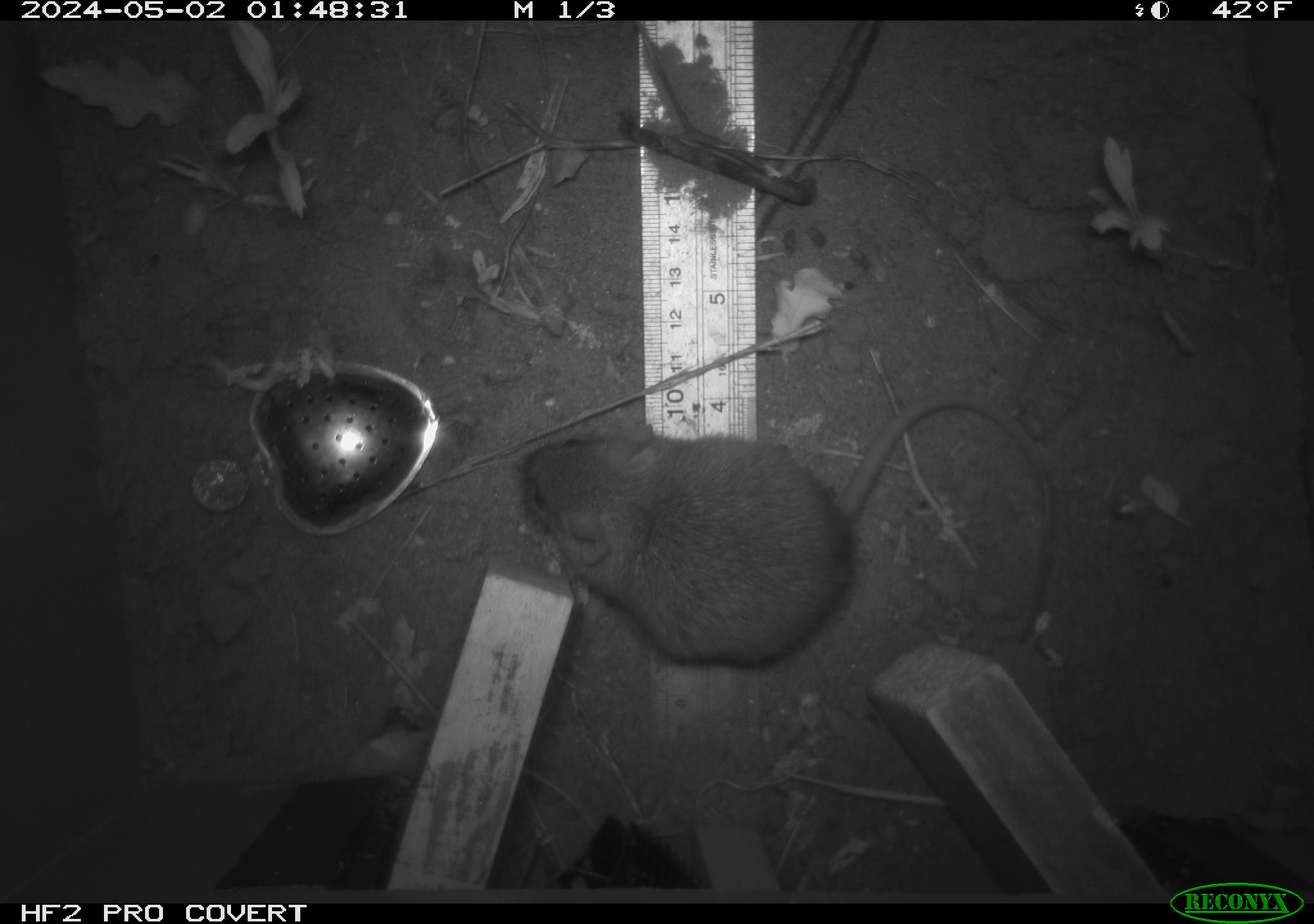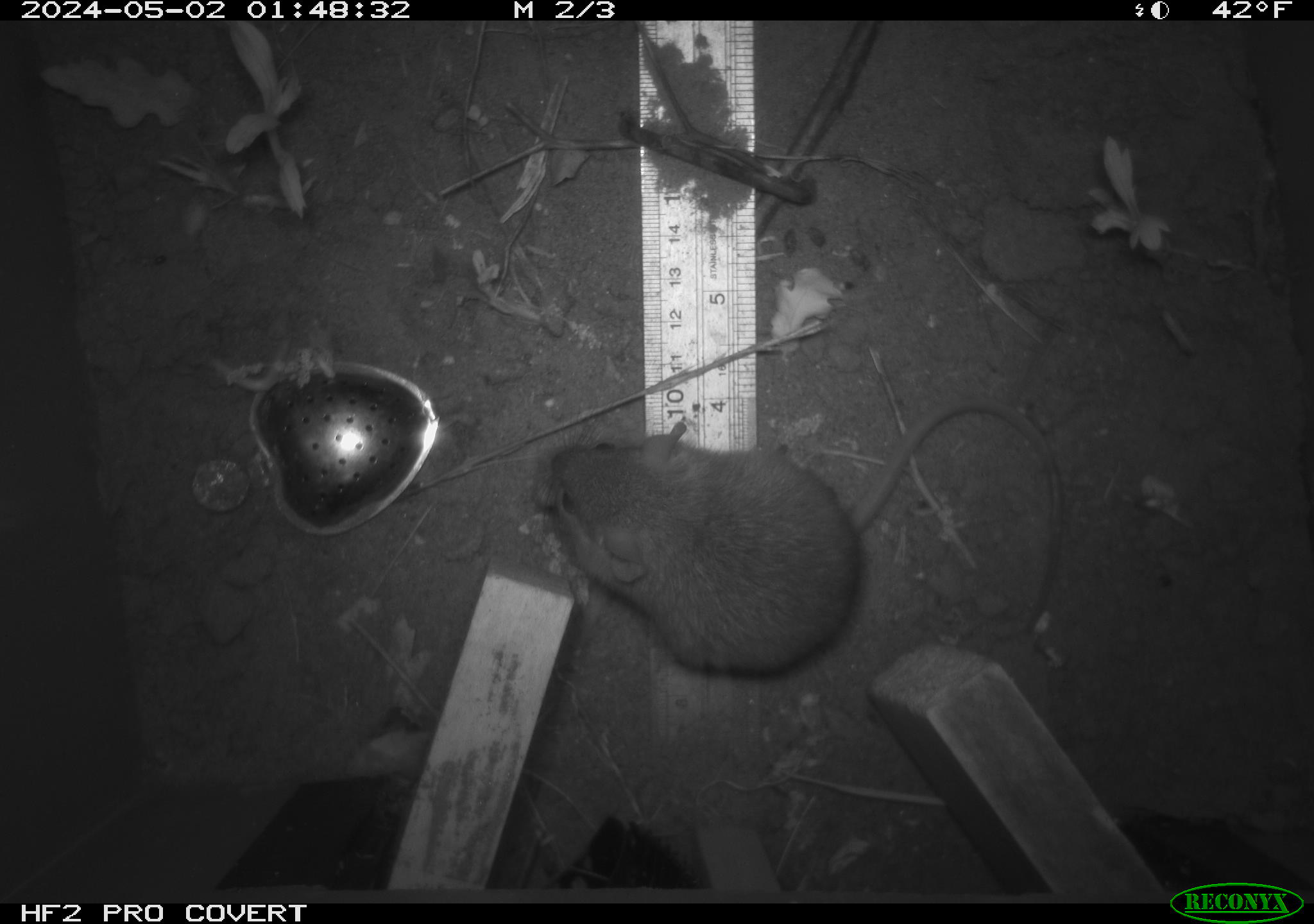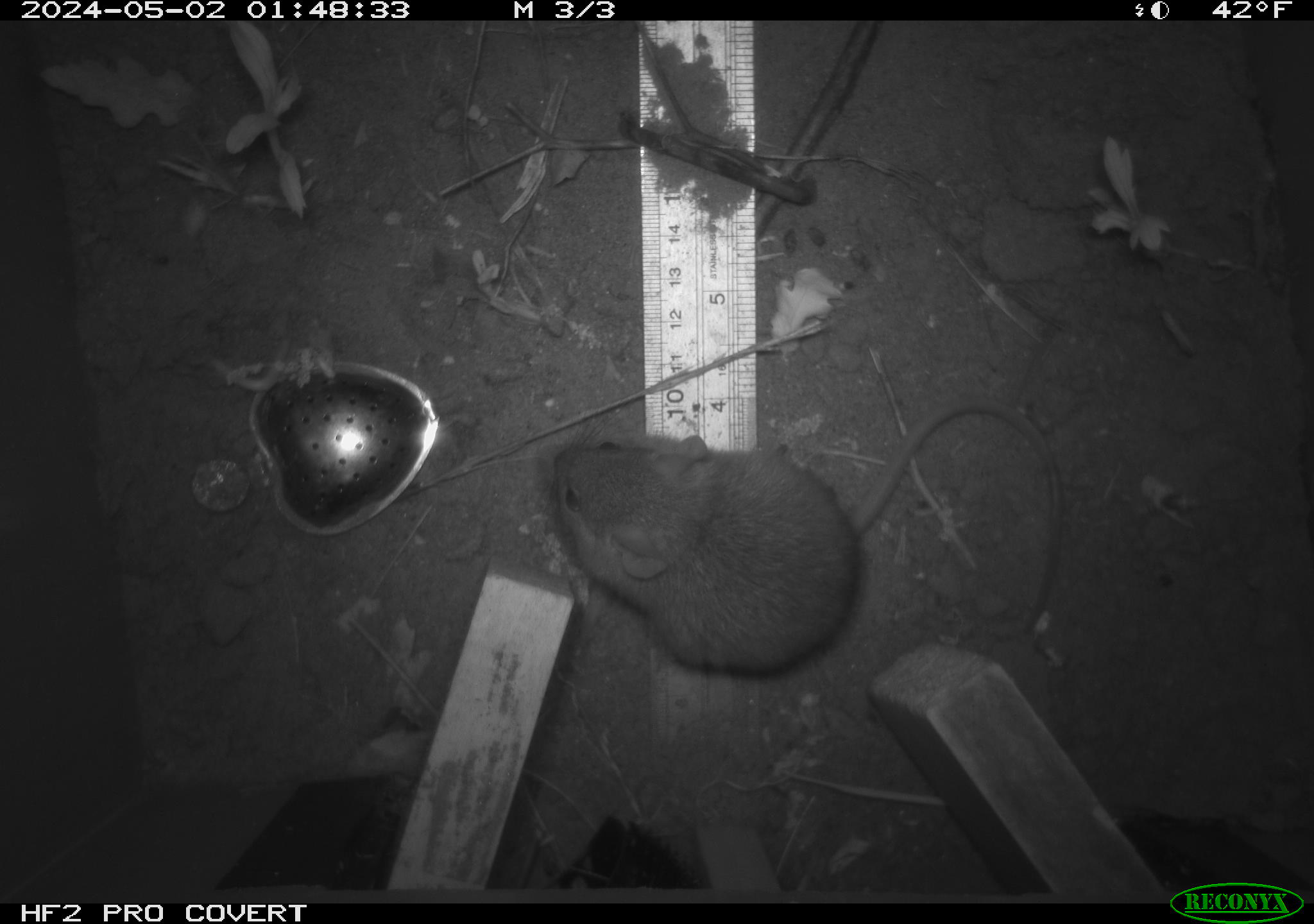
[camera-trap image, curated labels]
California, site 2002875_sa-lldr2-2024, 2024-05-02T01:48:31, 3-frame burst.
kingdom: Animalia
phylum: Chordata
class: Mammalia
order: Rodentia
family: Muridae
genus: Rattus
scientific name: Rattus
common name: rat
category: rattus species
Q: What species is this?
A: Rattus species (rat) (Rattus).